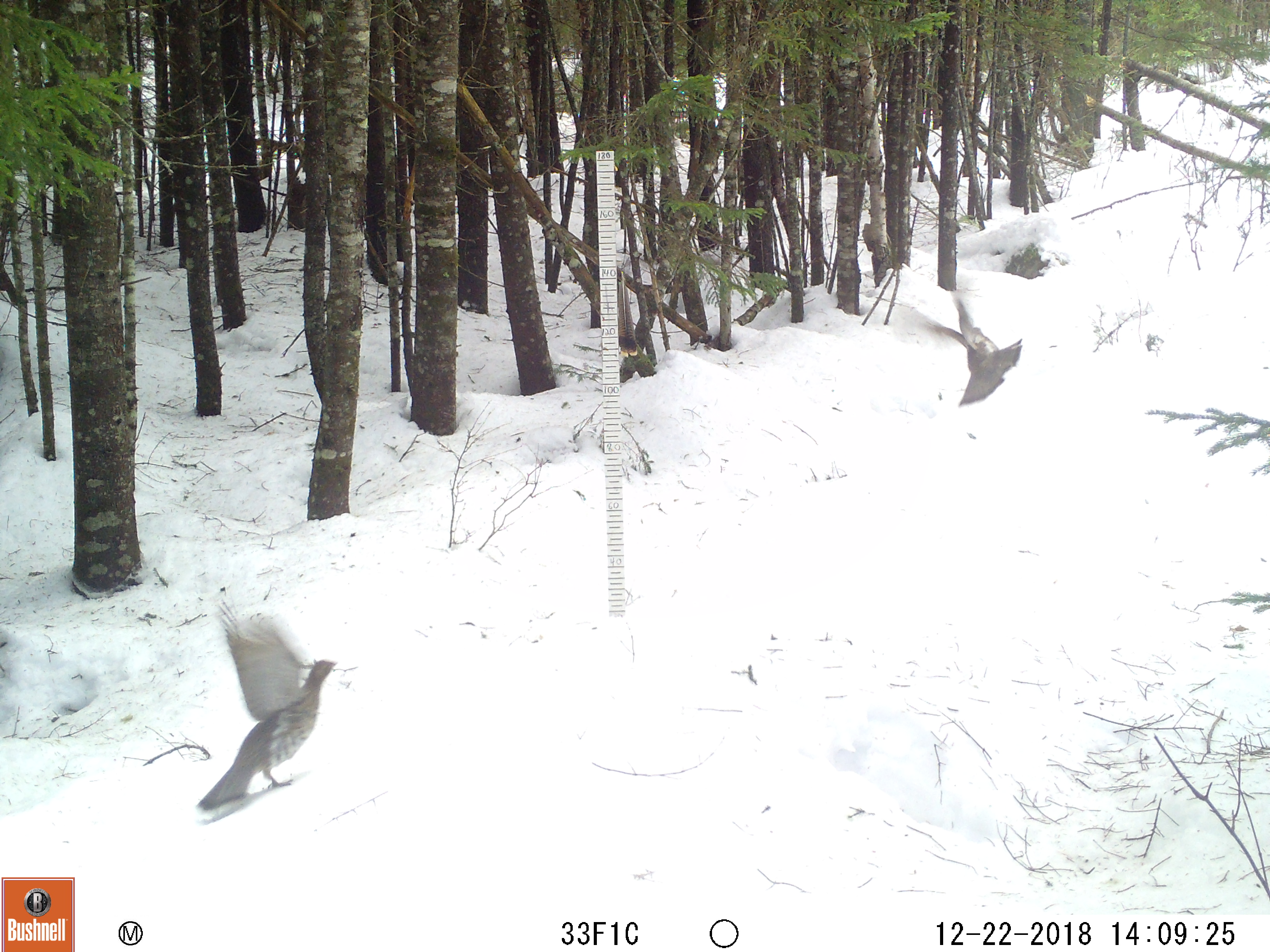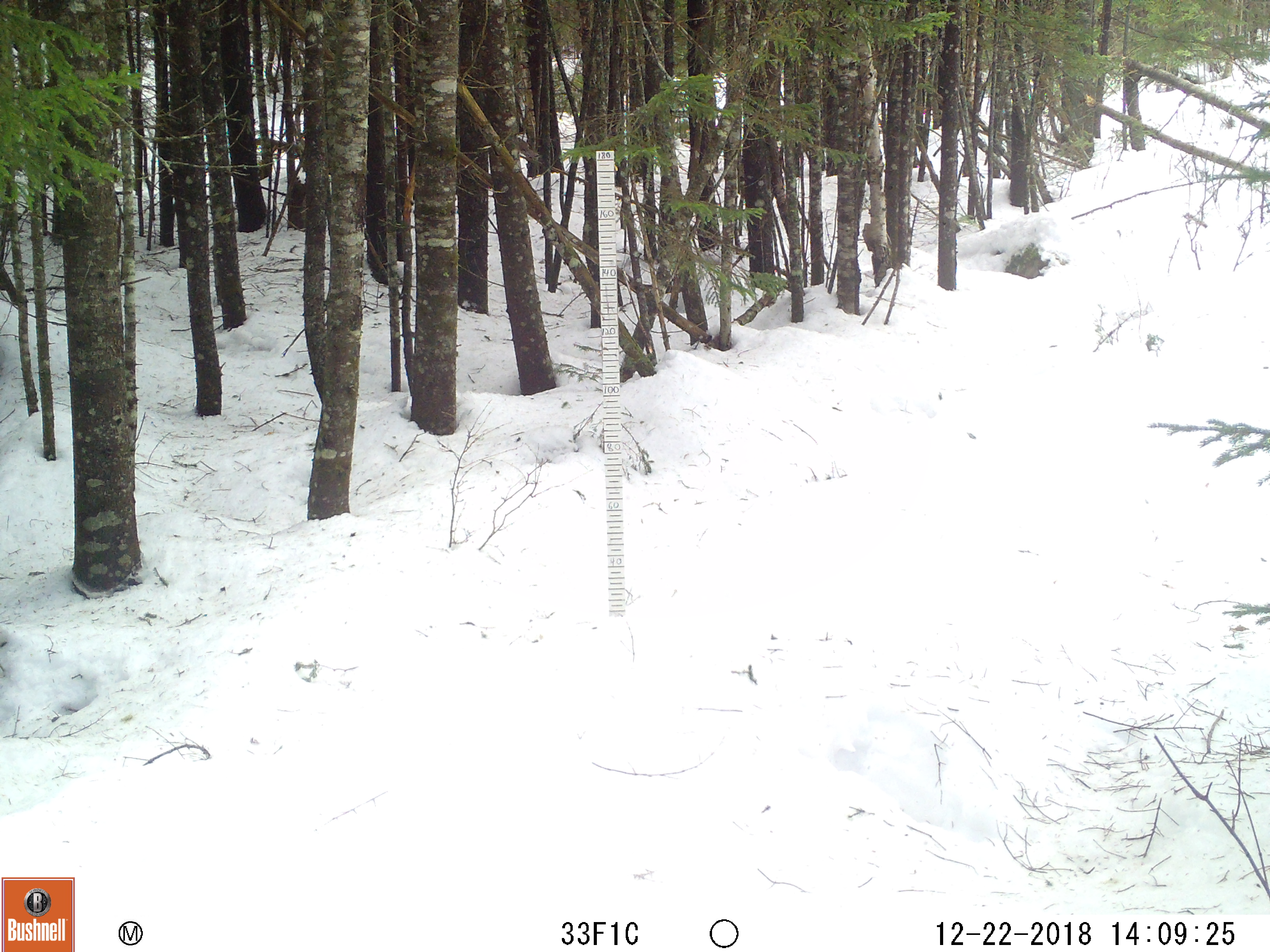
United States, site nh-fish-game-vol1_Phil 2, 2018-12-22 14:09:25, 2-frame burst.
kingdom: Animalia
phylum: Chordata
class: Aves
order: Galliformes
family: Phasianidae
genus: Bonasa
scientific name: Bonasa umbellus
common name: ruffed grouse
Ruffed grouse (Bonasa umbellus).